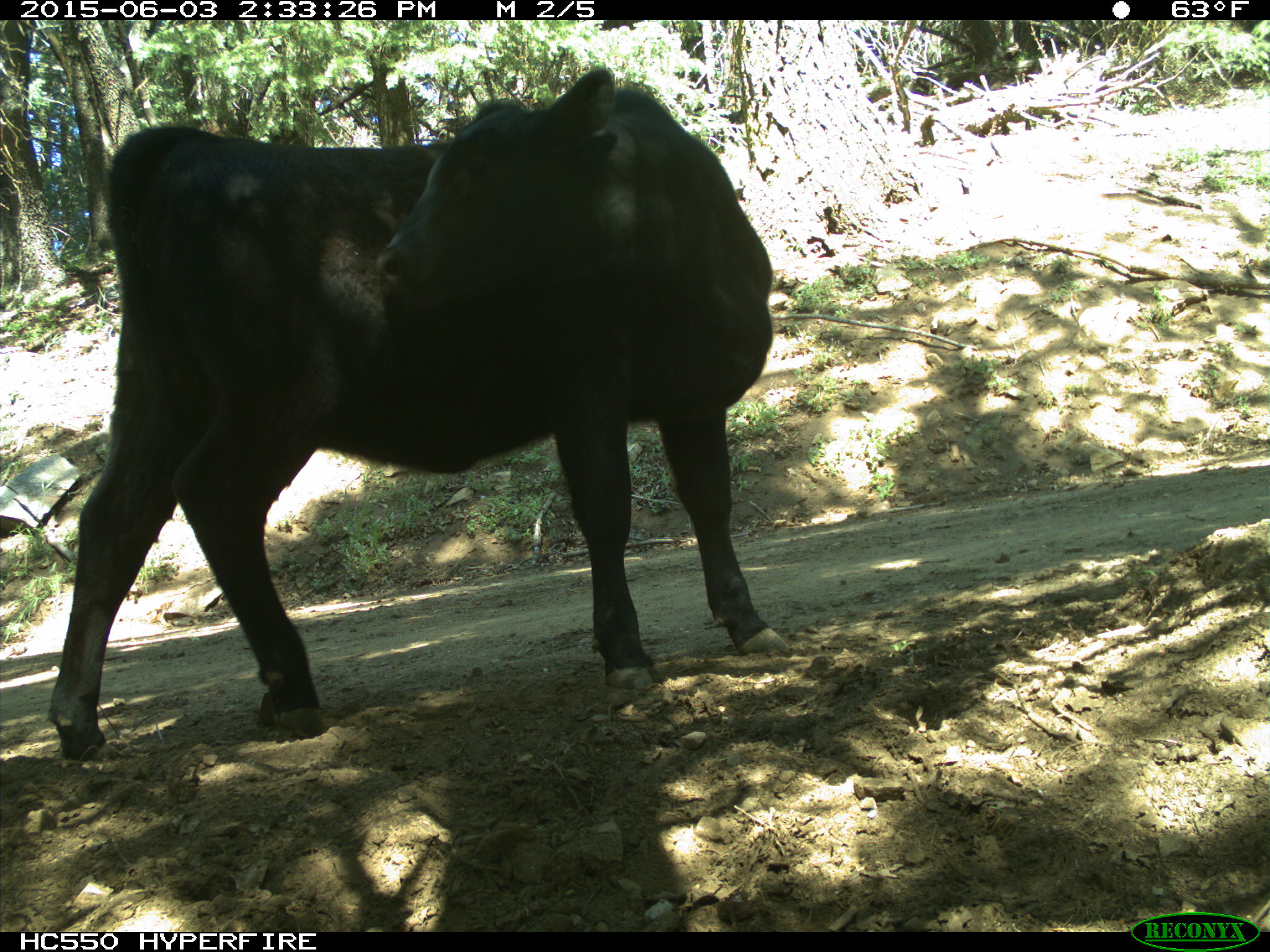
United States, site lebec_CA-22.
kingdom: Animalia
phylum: Chordata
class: Mammalia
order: Artiodactyla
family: Bovidae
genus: Bos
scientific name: Bos taurus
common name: domestic cow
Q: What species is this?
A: Bos taurus (domestic cow).